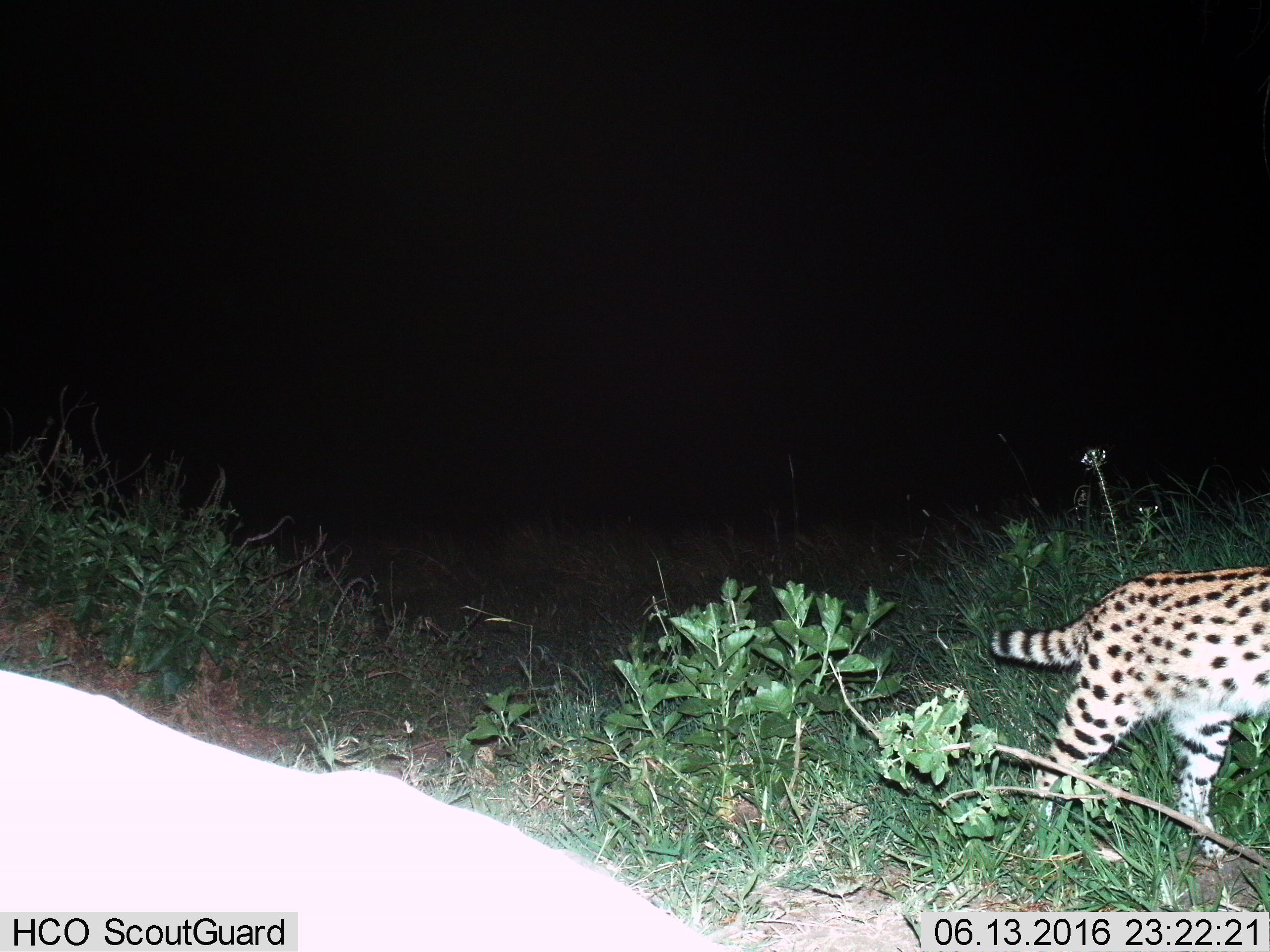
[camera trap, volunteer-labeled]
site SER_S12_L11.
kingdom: Animalia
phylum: Chordata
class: Mammalia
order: Carnivora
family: Felidae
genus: Leptailurus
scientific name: Leptailurus serval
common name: serval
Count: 1.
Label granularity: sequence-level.